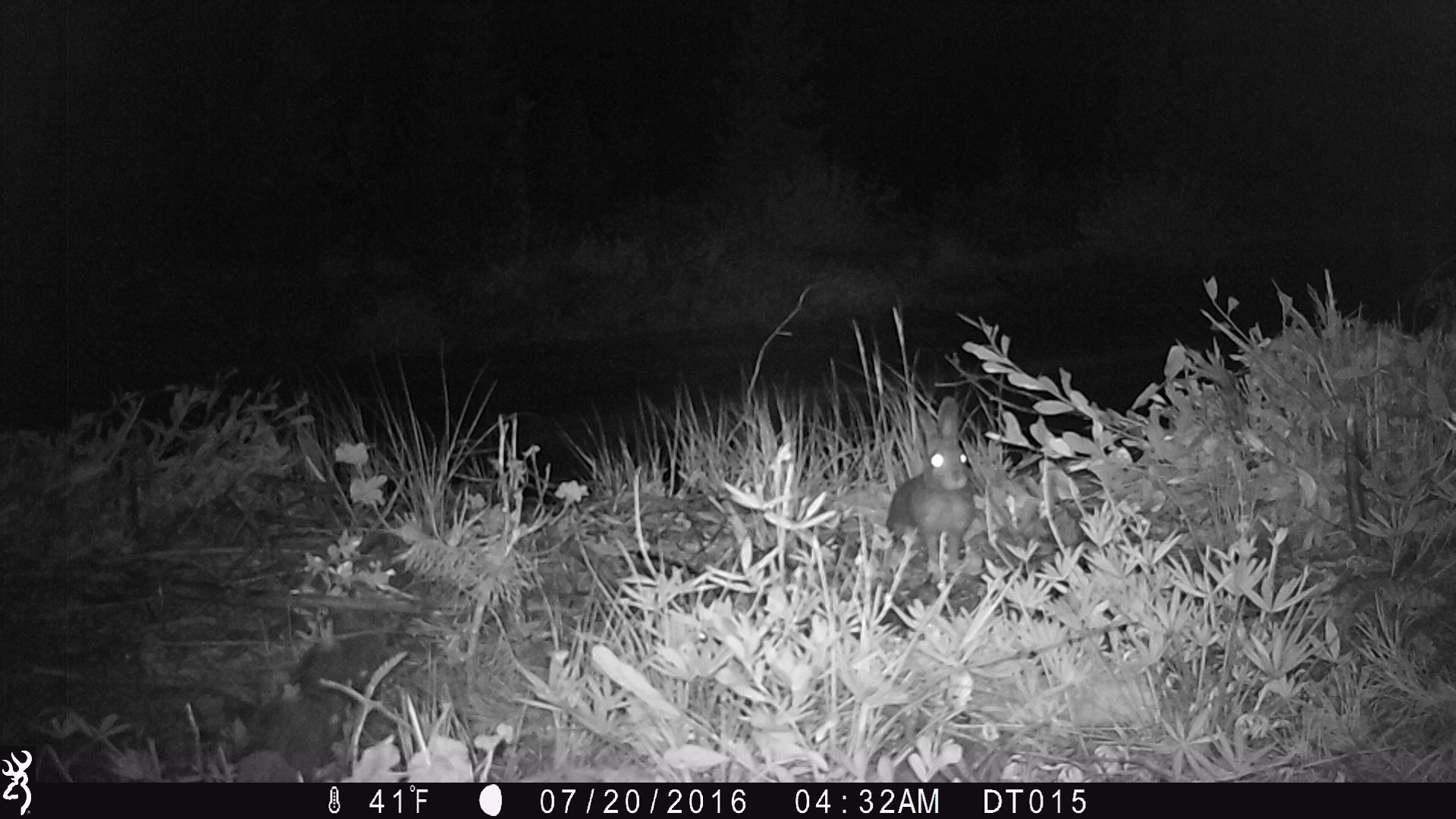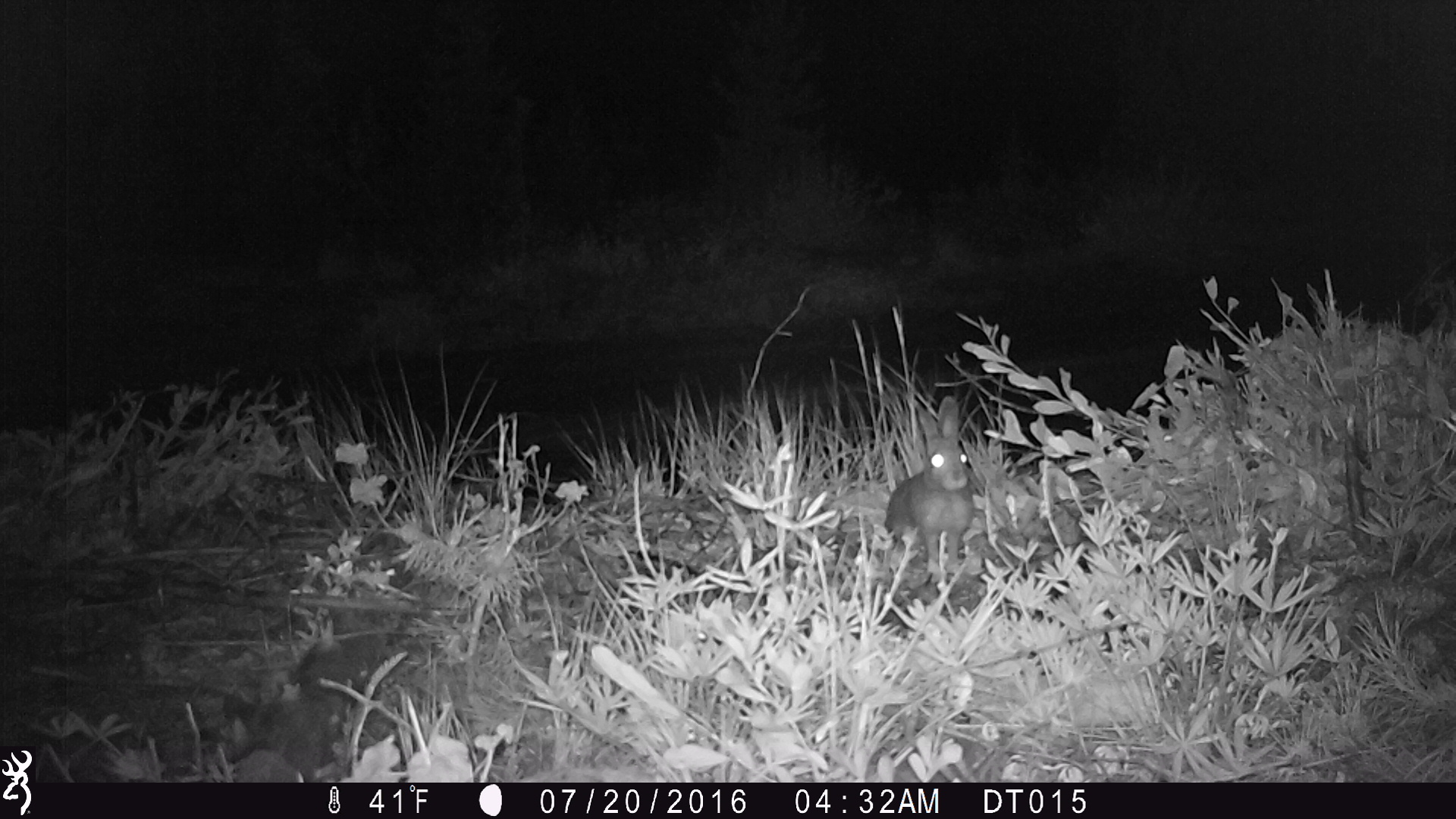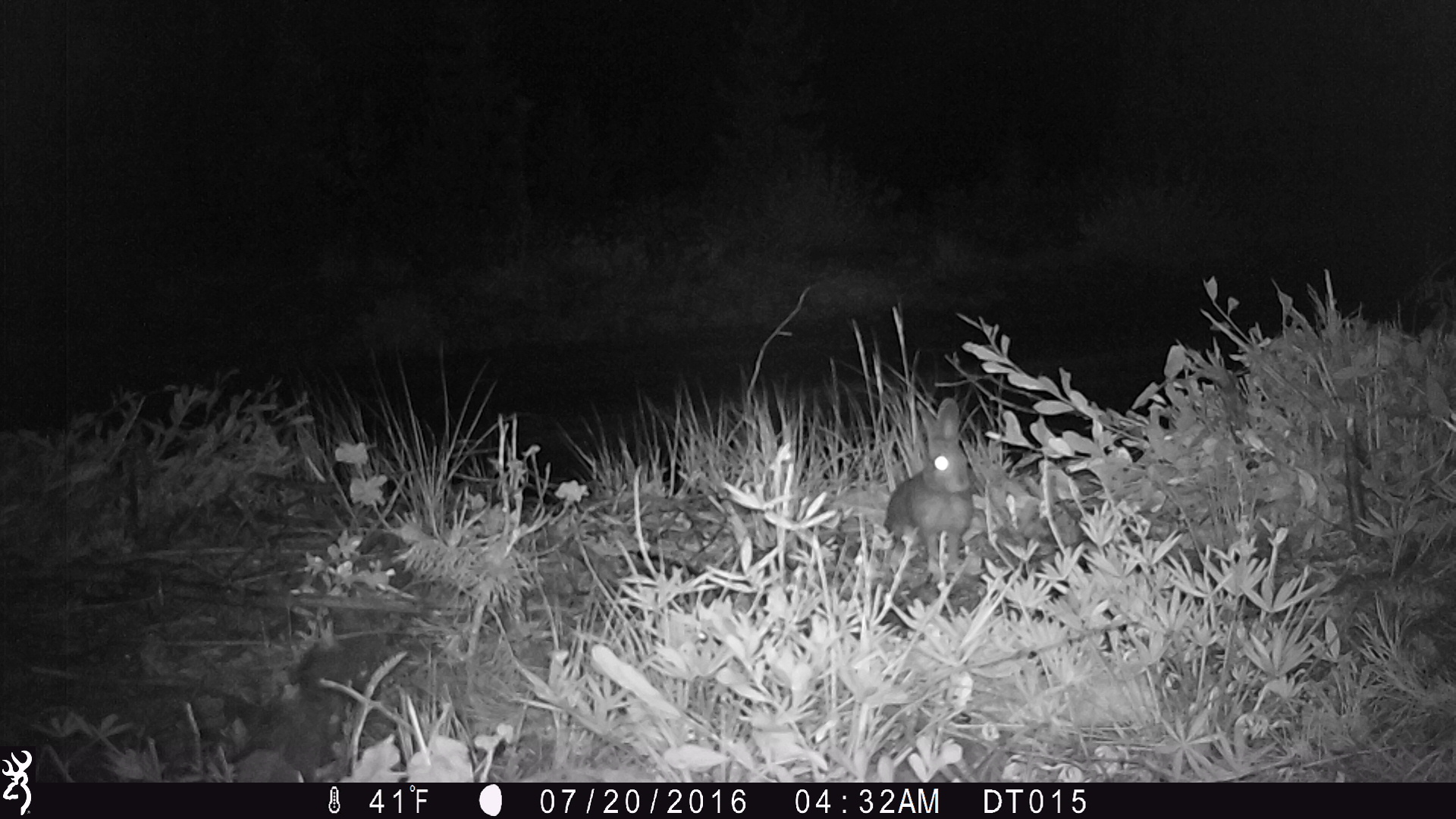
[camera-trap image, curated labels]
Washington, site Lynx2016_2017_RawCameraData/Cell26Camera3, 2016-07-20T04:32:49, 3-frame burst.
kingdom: Animalia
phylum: Chordata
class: Mammalia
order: Lagomorpha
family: Leporidae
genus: Lepus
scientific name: Lepus americanus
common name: snowshoe hare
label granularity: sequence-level